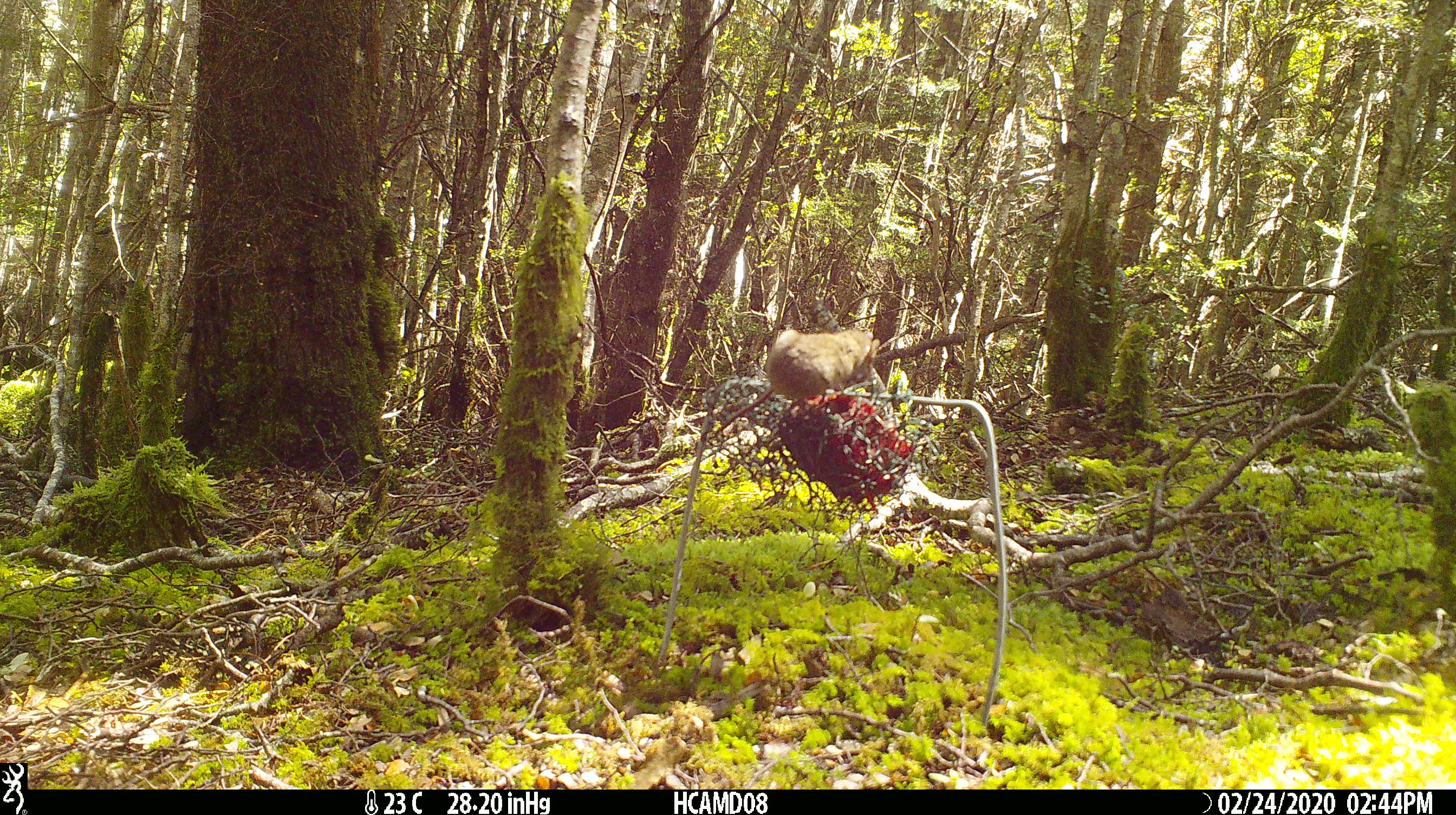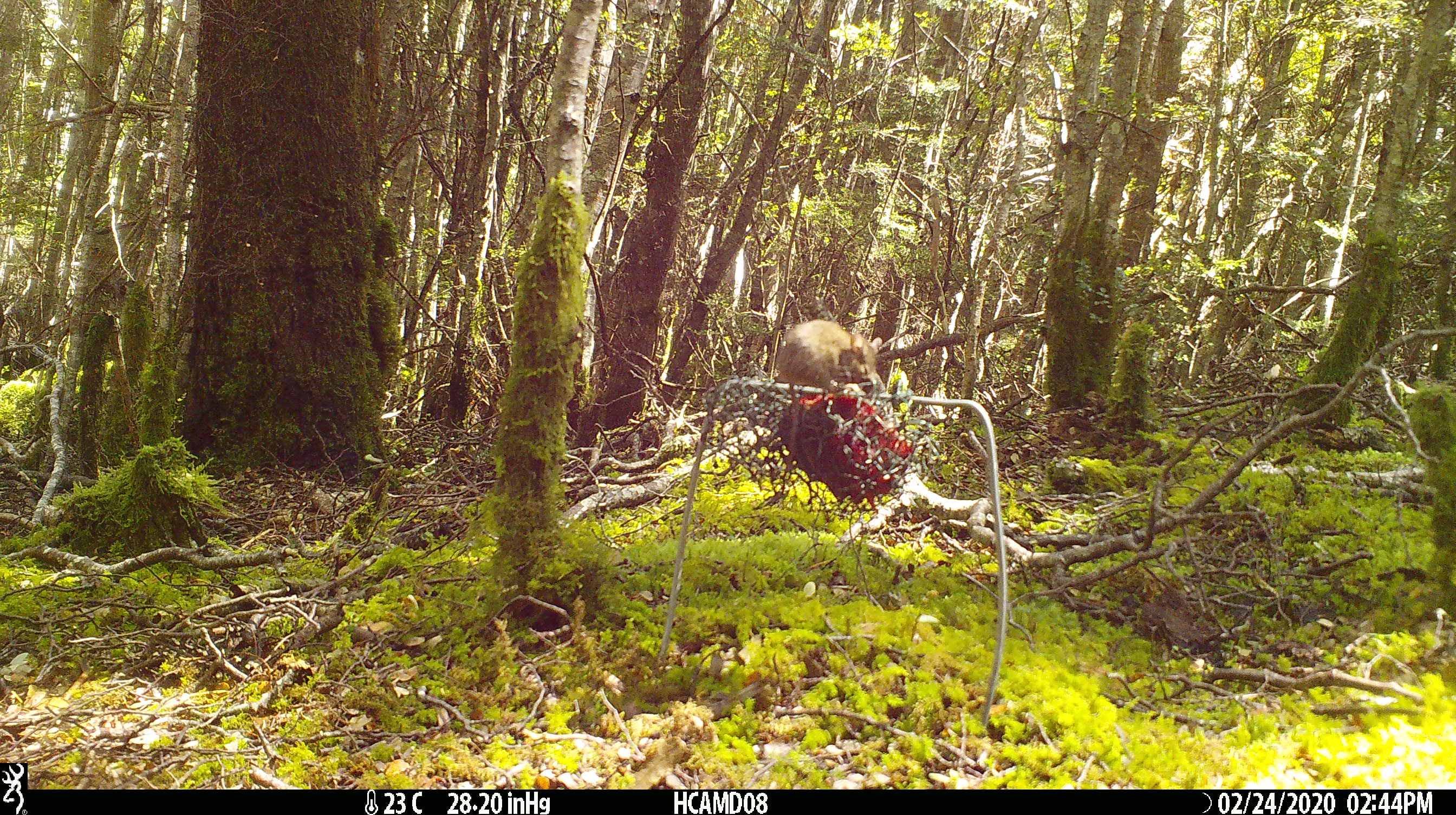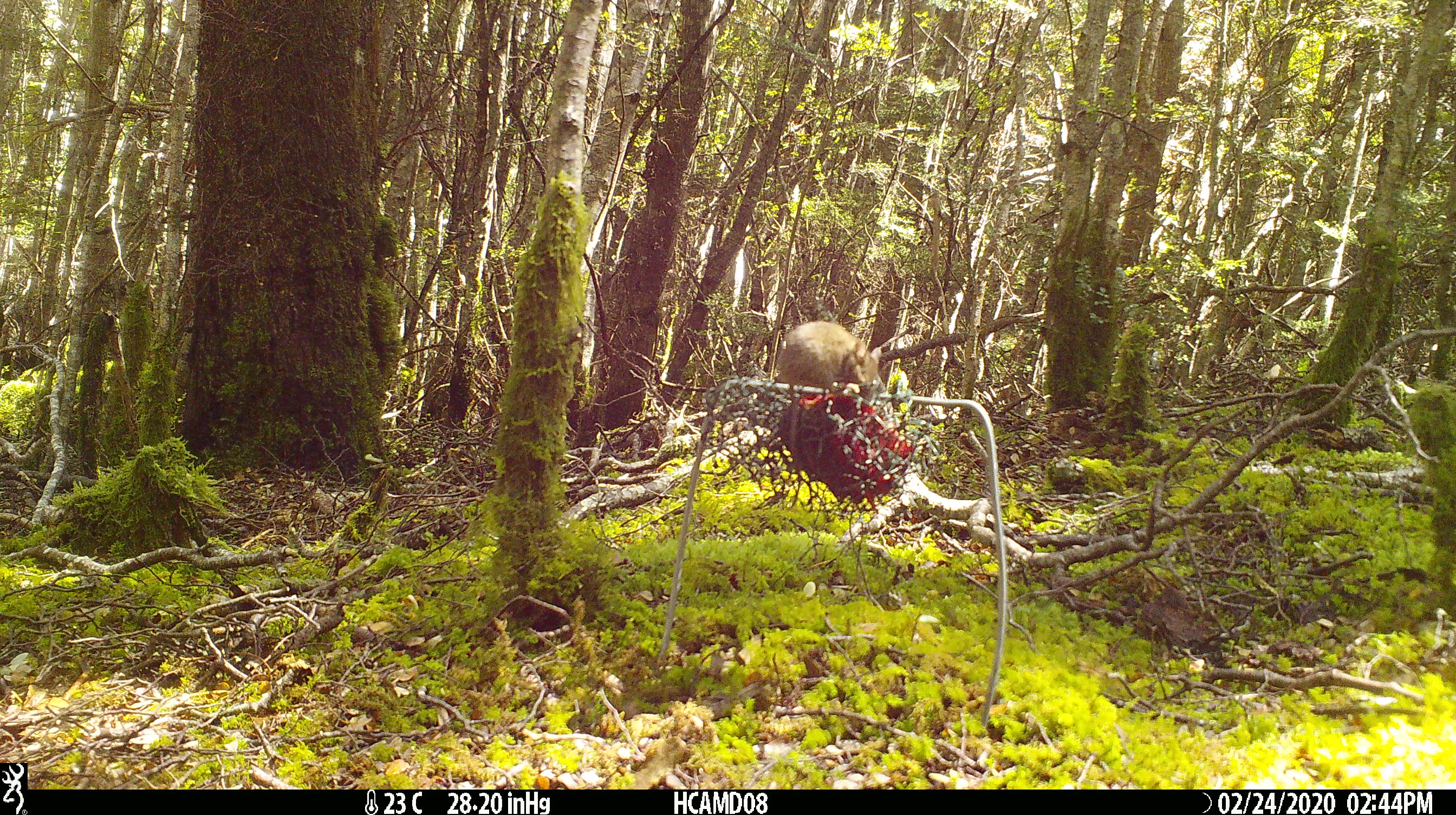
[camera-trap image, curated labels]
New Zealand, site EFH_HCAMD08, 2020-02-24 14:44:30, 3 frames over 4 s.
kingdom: Animalia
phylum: Chordata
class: Mammalia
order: Rodentia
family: Muridae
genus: Mus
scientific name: Mus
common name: mouse